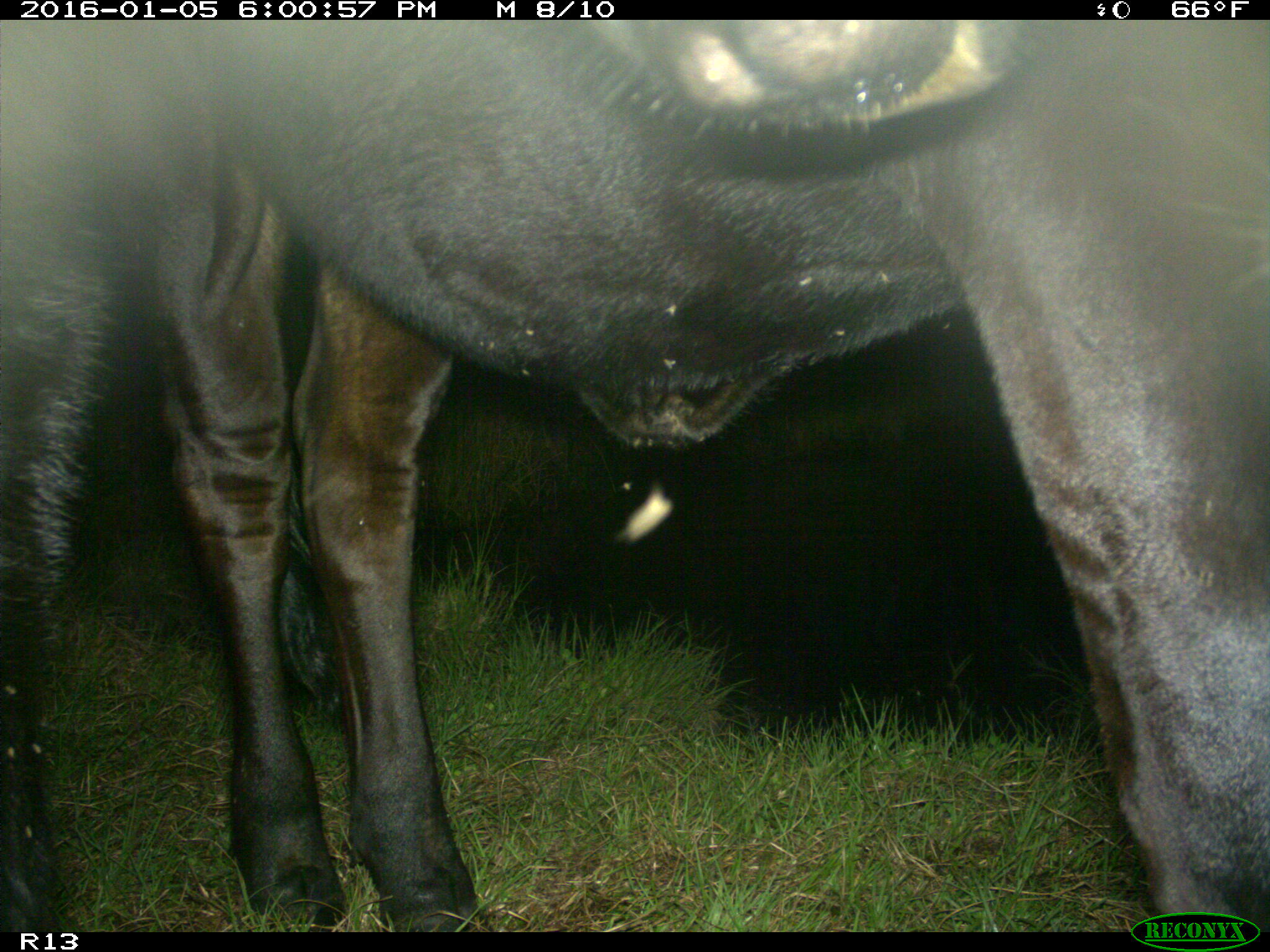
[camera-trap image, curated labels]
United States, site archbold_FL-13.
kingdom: Animalia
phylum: Chordata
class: Mammalia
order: Artiodactyla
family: Bovidae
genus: Bos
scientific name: Bos taurus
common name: domestic cow